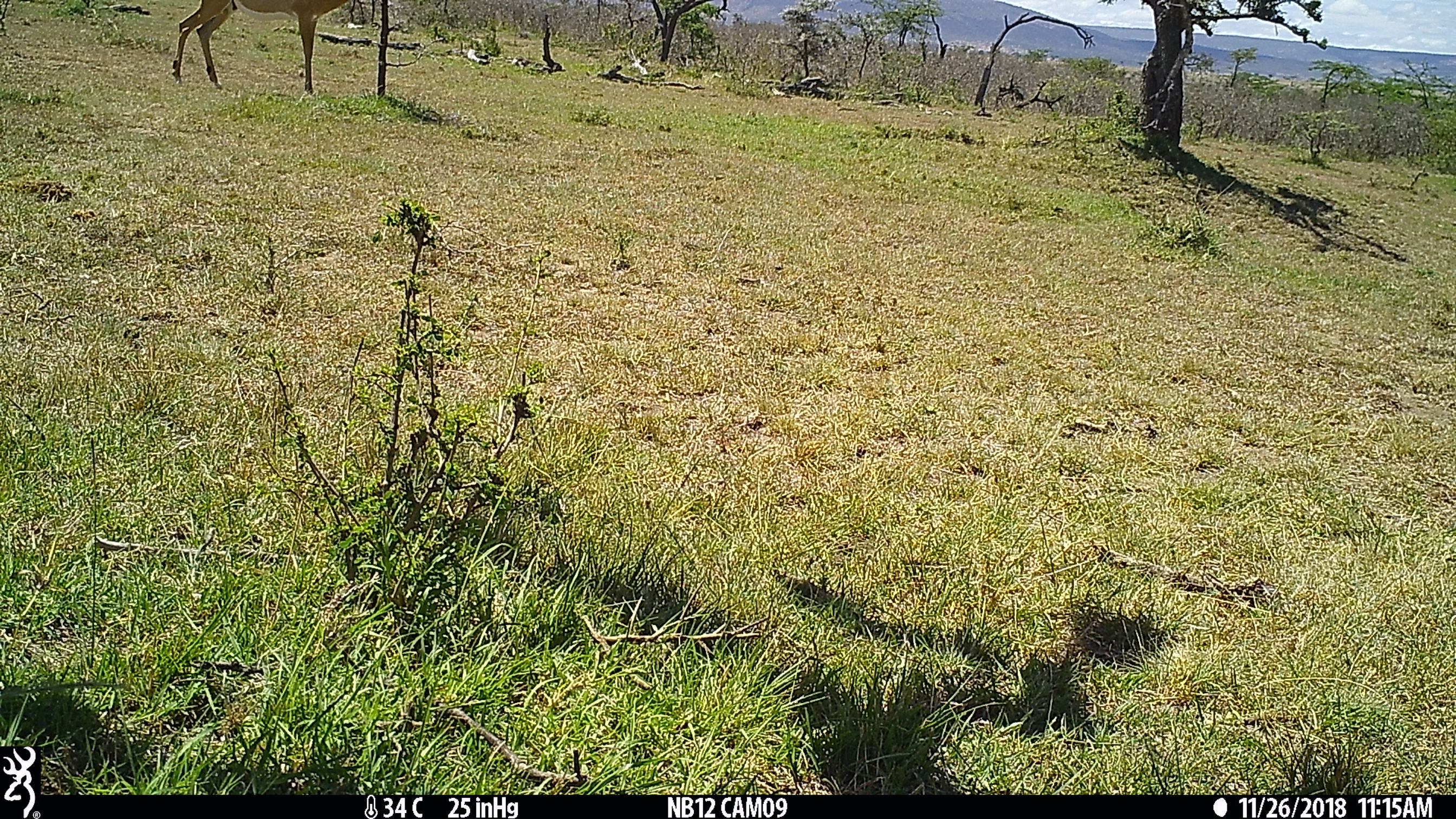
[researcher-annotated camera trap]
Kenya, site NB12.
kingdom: Animalia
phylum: Chordata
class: Mammalia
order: Artiodactyla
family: Bovidae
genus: Aepyceros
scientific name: Aepyceros melampus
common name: impala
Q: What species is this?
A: Impala (Aepyceros melampus).